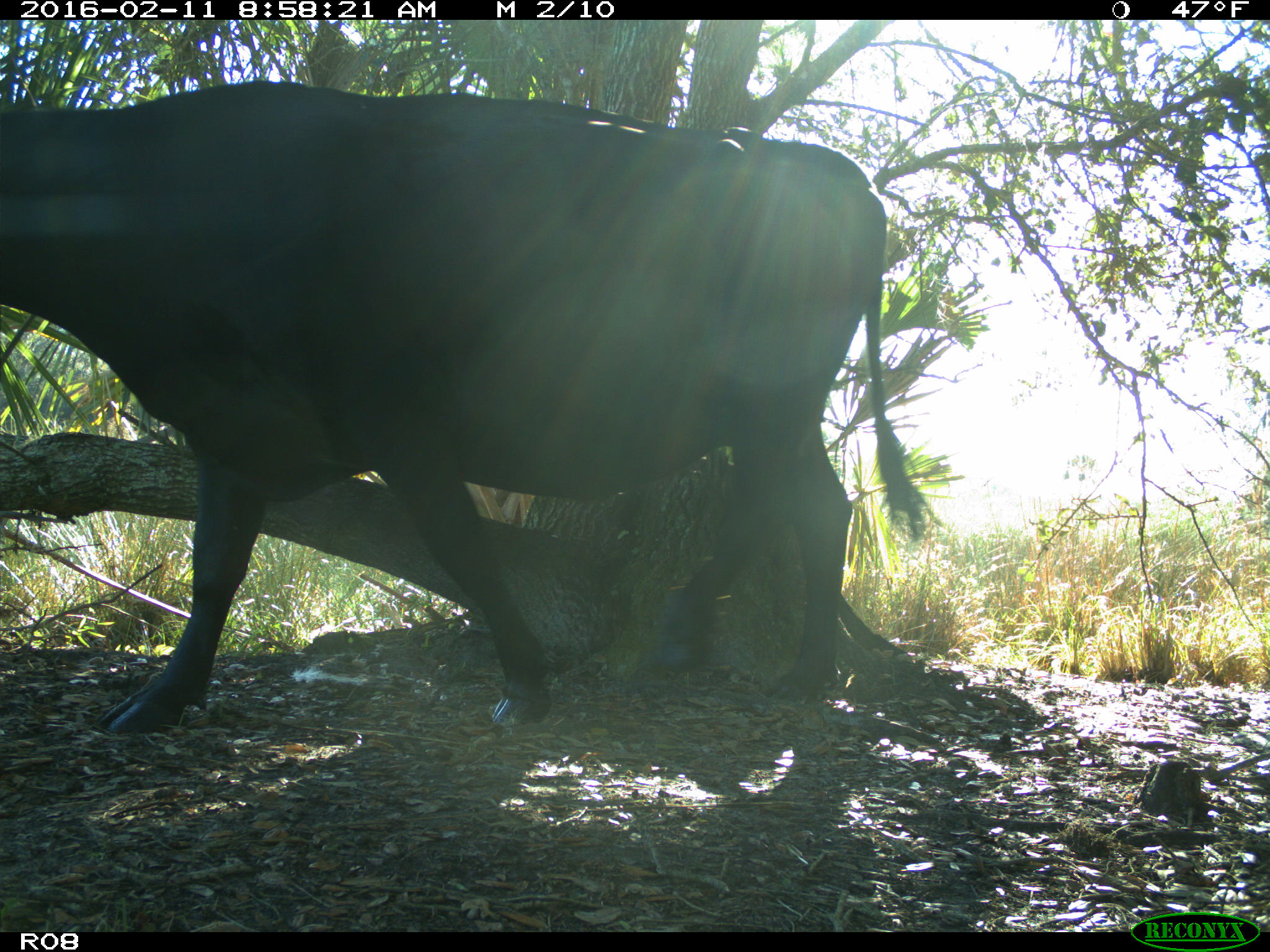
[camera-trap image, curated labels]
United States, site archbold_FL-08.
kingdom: Animalia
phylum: Chordata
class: Mammalia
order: Artiodactyla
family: Bovidae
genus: Bos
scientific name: Bos taurus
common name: domestic cow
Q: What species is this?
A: Bos taurus (domestic cow).